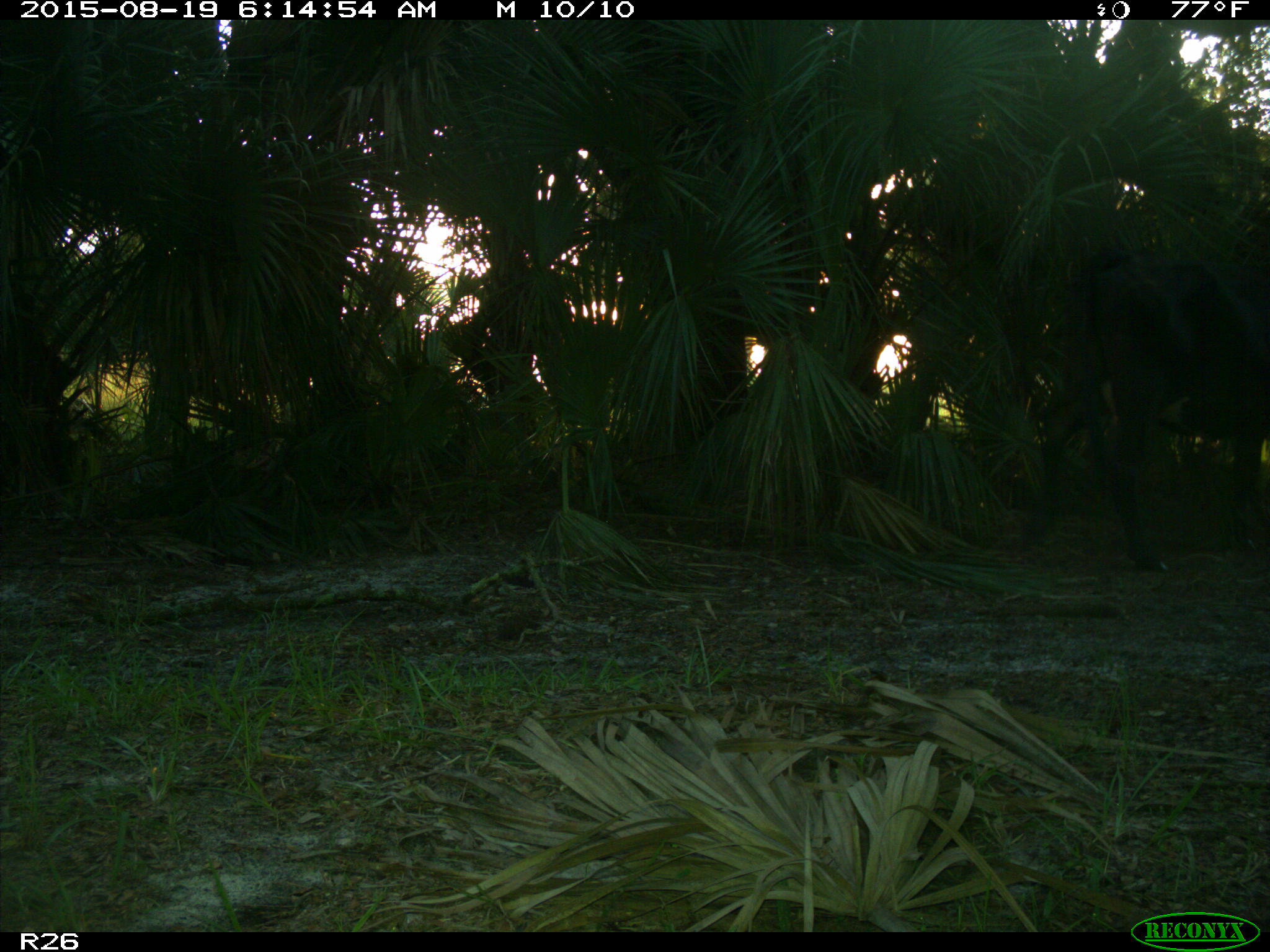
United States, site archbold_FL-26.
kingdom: Animalia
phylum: Chordata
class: Mammalia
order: Artiodactyla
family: Bovidae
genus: Bos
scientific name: Bos taurus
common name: domestic cow